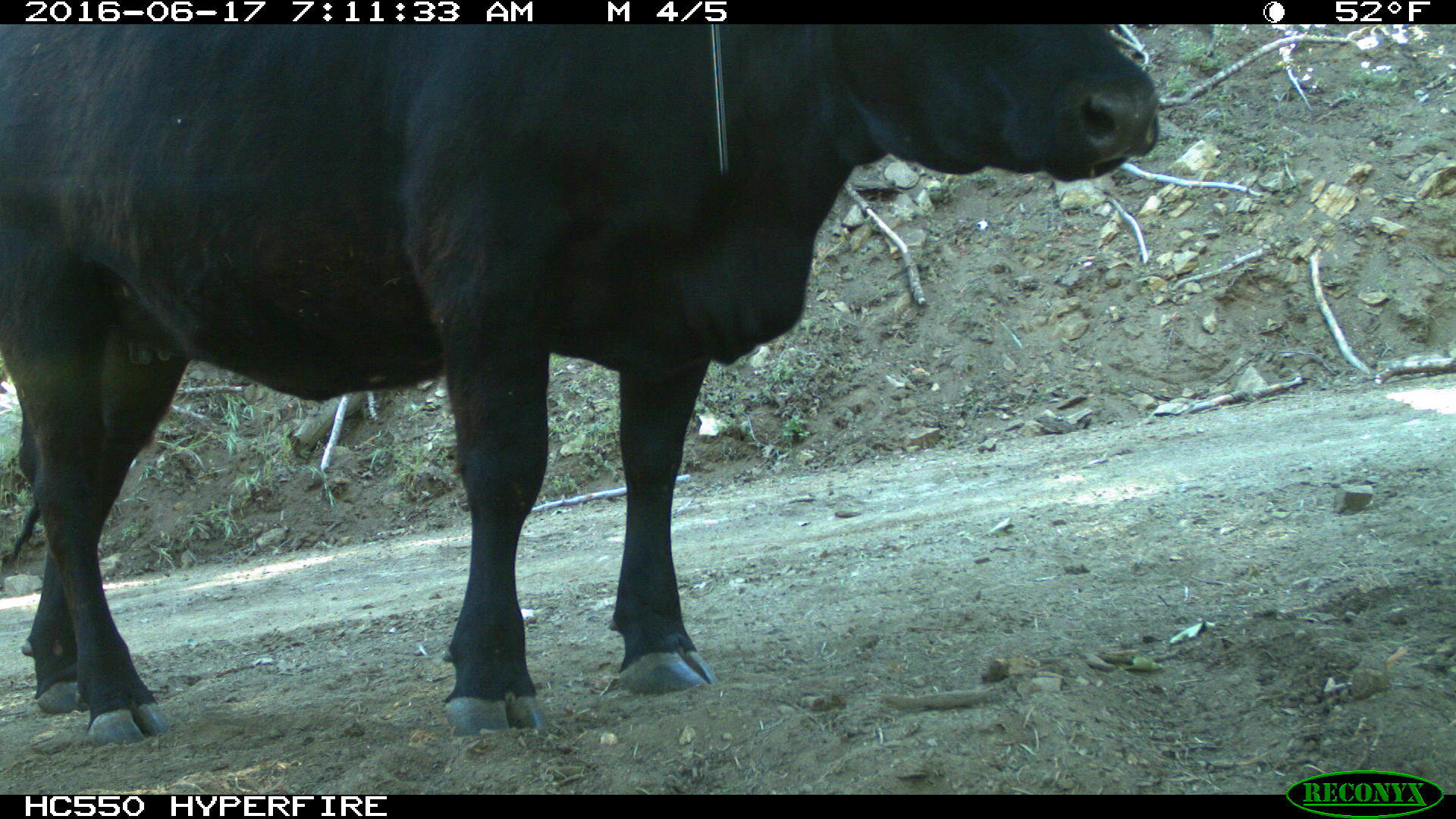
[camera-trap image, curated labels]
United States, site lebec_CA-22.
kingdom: Animalia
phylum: Chordata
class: Mammalia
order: Artiodactyla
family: Bovidae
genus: Bos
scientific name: Bos taurus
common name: domestic cow